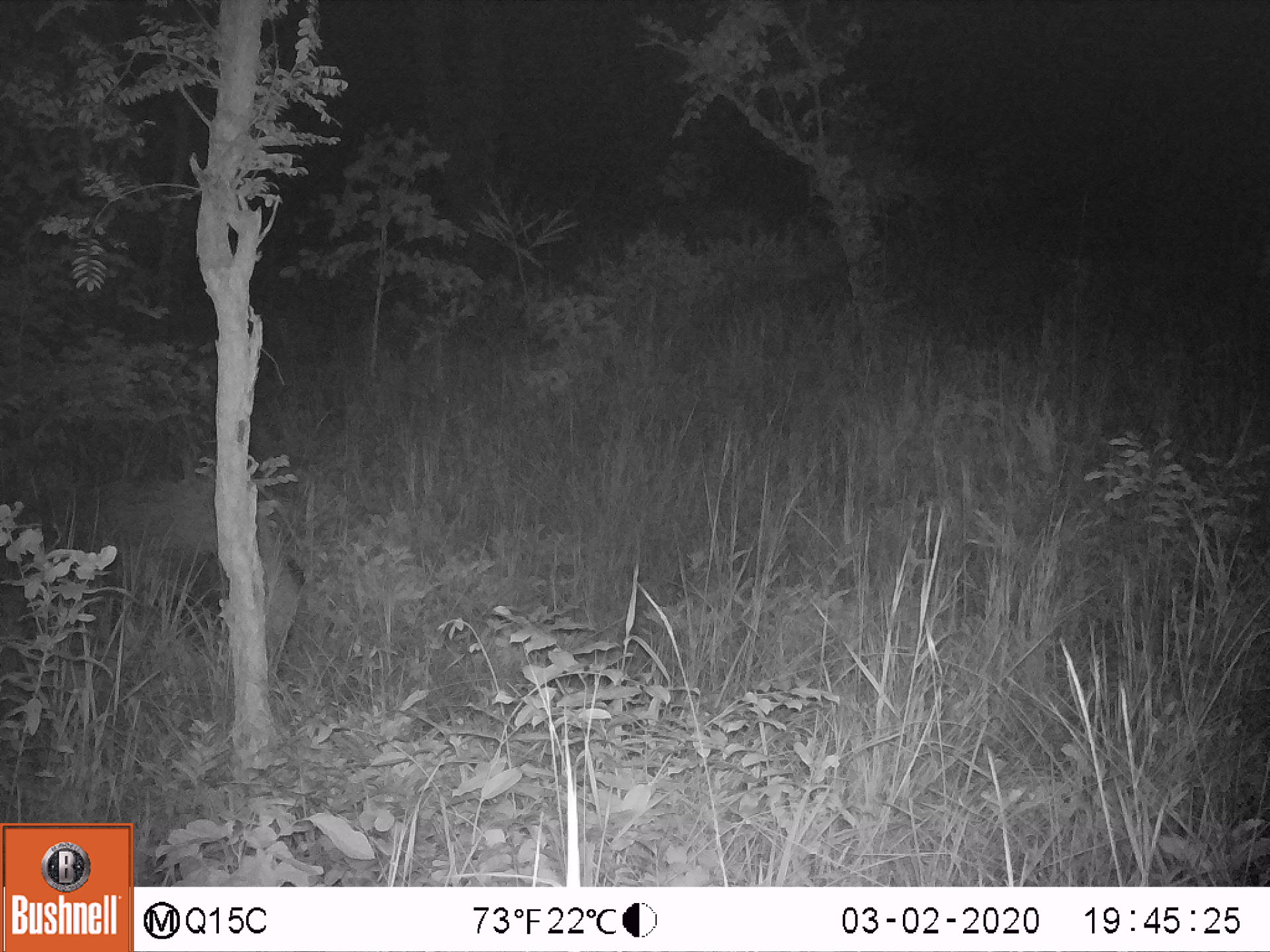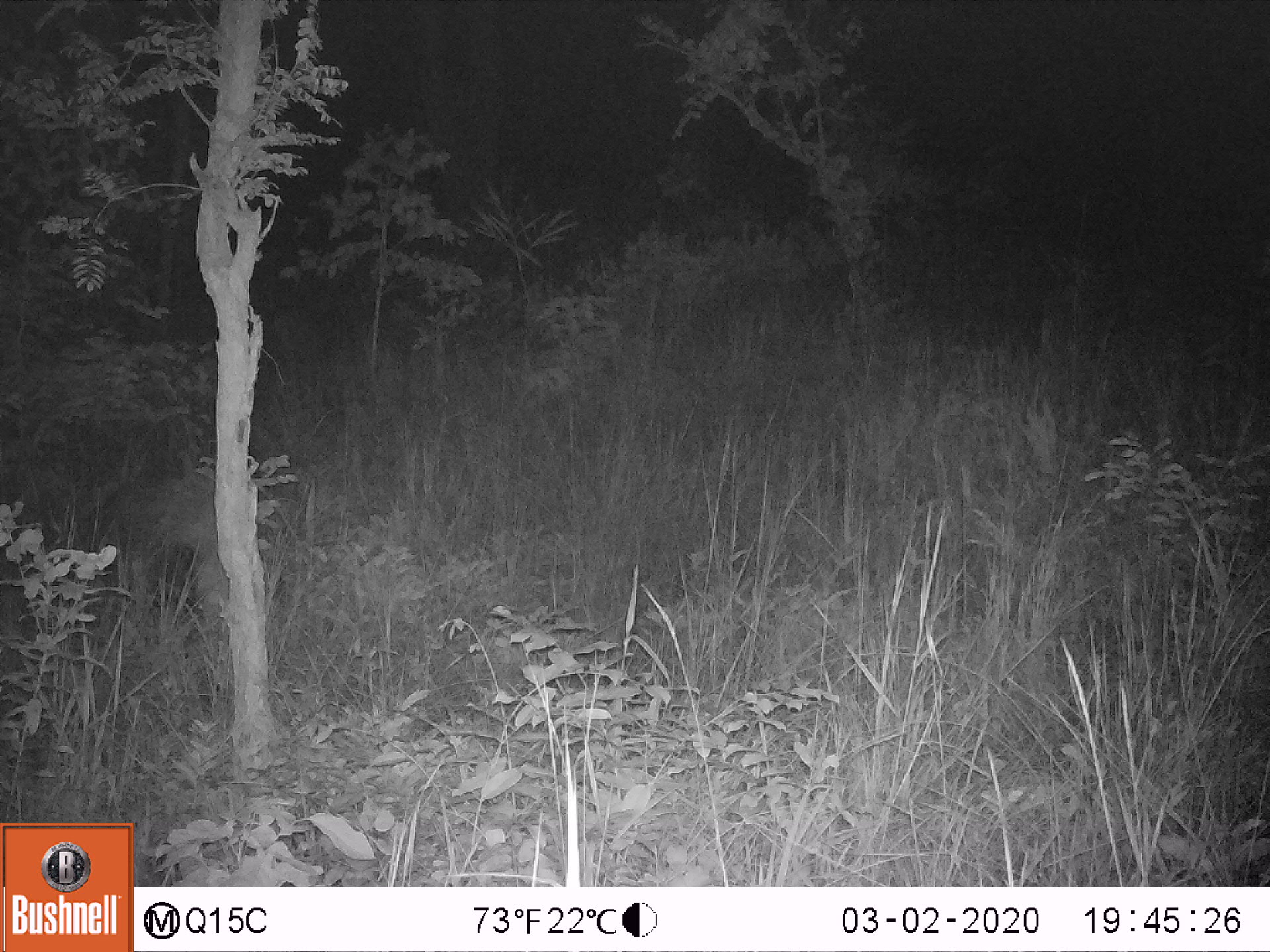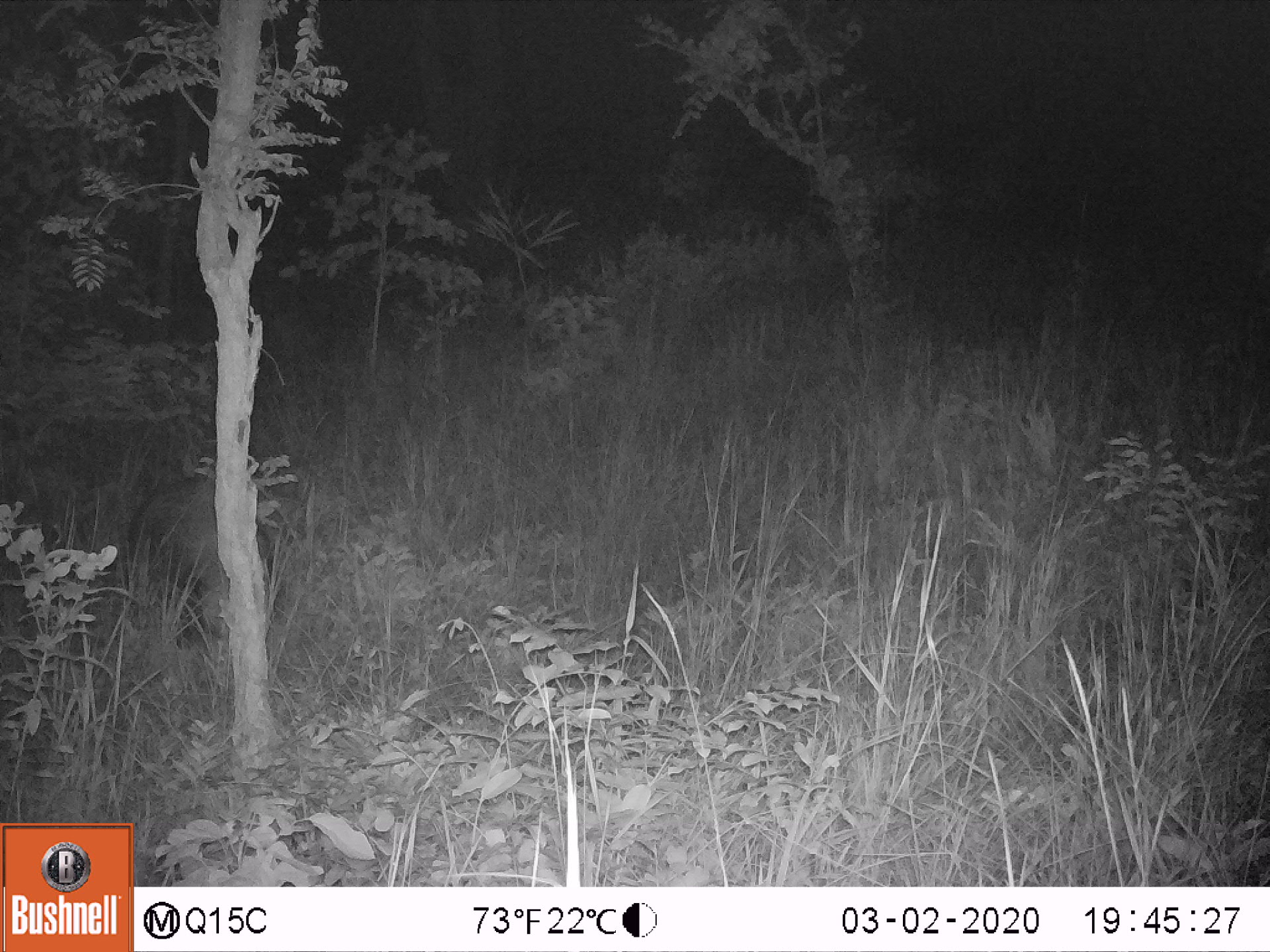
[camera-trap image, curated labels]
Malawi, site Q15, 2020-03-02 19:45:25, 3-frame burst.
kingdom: Animalia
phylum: Chordata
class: Mammalia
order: Artiodactyla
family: Suidae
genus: Potamochoerus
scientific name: Potamochoerus larvatus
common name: bushpig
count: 1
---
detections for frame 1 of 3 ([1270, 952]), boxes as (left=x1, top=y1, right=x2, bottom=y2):
bushpig: (left=36, top=465, right=305, bottom=639)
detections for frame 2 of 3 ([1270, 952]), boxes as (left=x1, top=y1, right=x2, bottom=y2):
bushpig: (left=70, top=472, right=234, bottom=635)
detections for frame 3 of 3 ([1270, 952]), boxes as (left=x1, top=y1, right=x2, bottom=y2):
bushpig: (left=122, top=473, right=230, bottom=645)